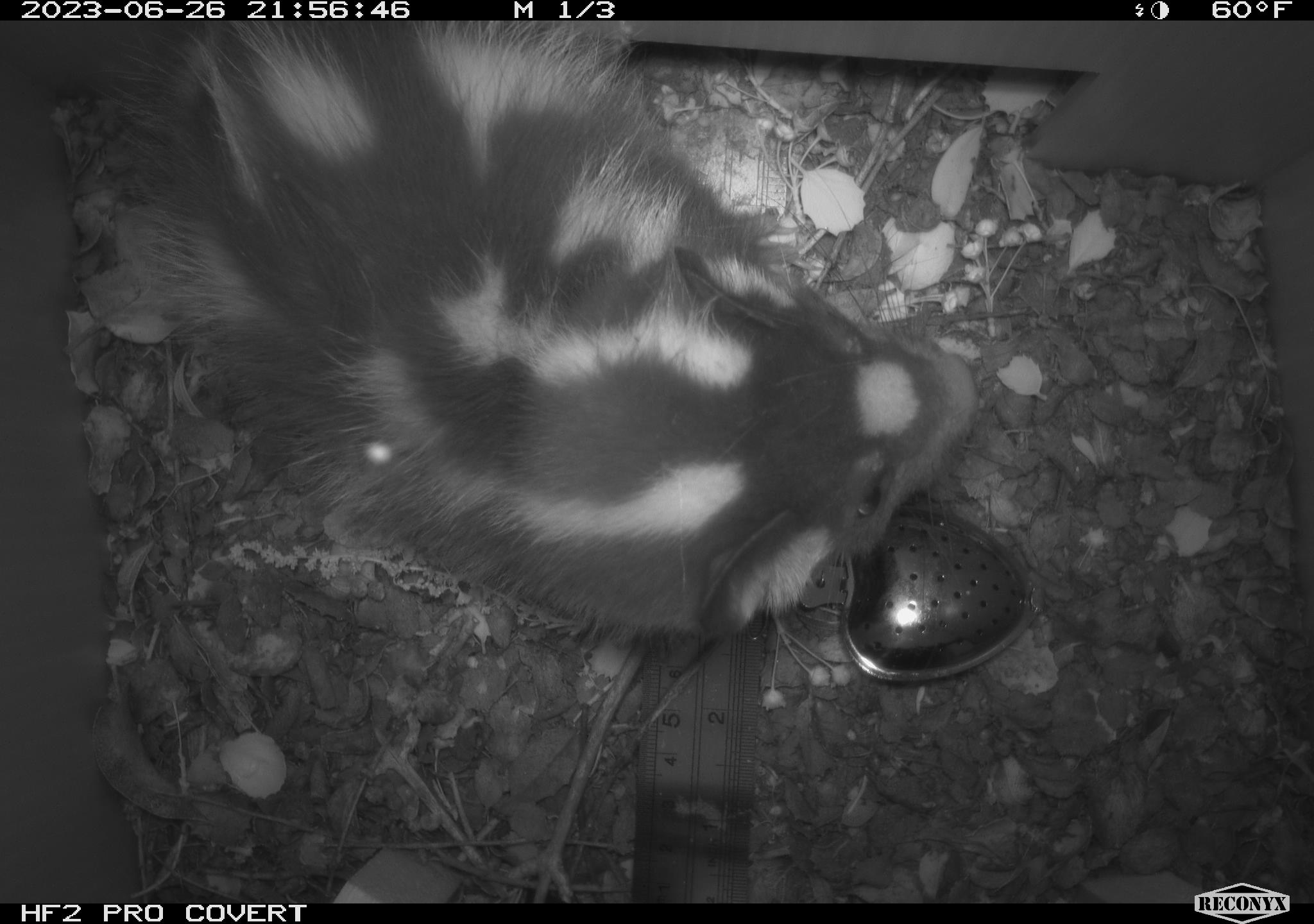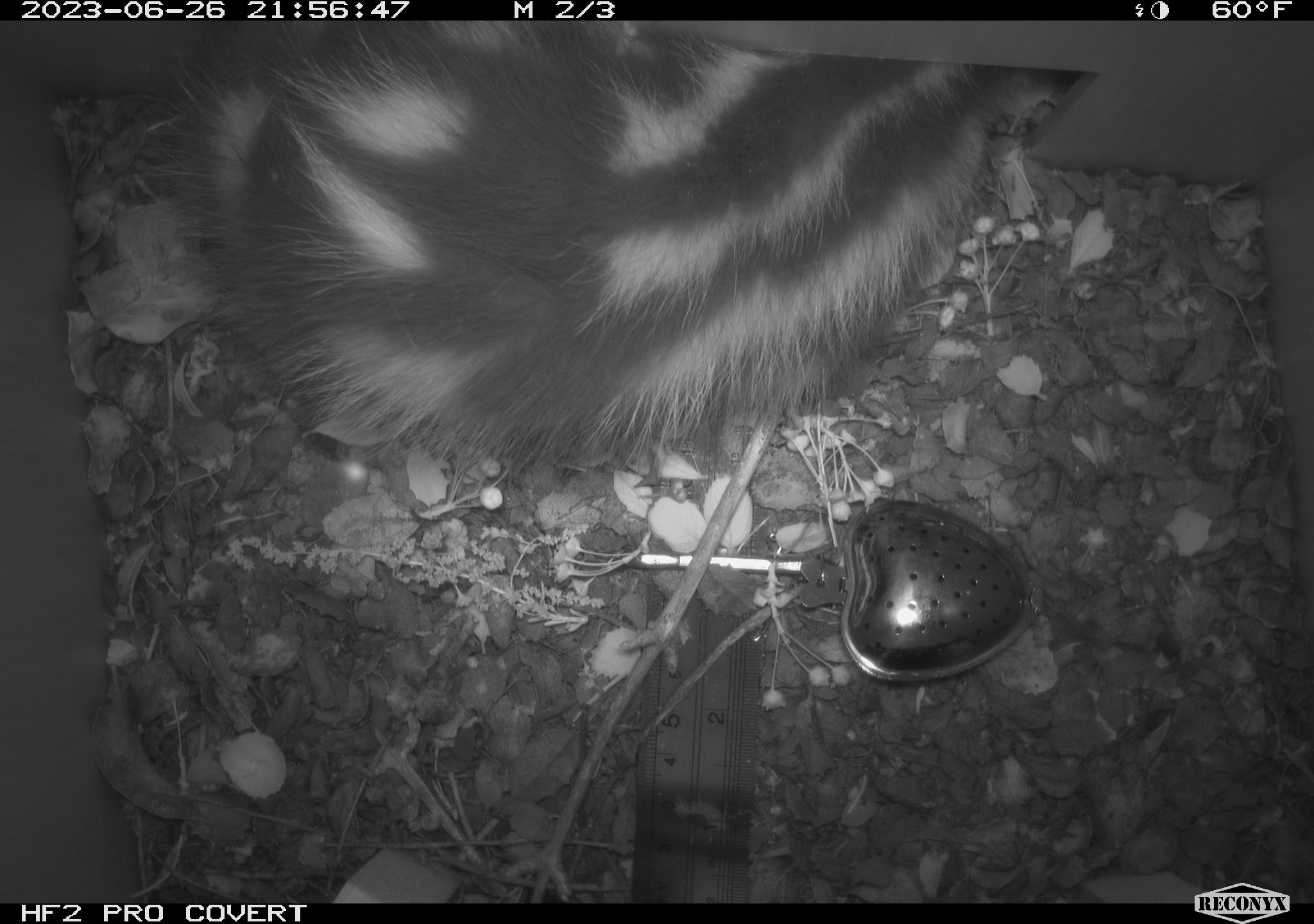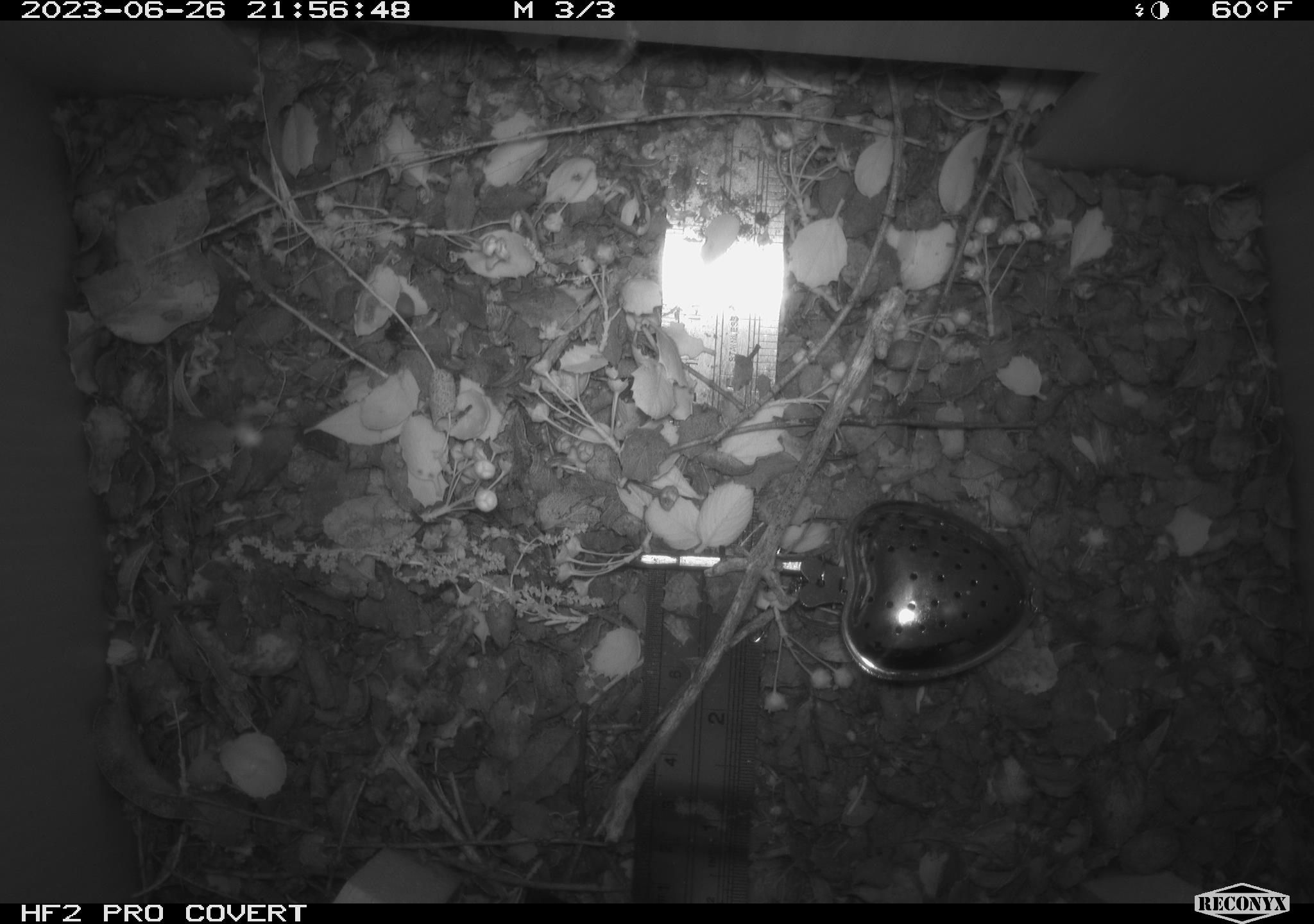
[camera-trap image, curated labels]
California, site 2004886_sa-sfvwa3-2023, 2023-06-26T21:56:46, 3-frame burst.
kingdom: Animalia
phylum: Chordata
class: Mammalia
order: Carnivora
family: Mephitidae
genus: Spilogale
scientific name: Spilogale gracilis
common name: western spotted skunk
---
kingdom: Animalia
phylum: Chordata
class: Mammalia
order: Rodentia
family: Heteromyidae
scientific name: Heteromyidae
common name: kangaroo rats and pocket mice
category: heteromyidae family